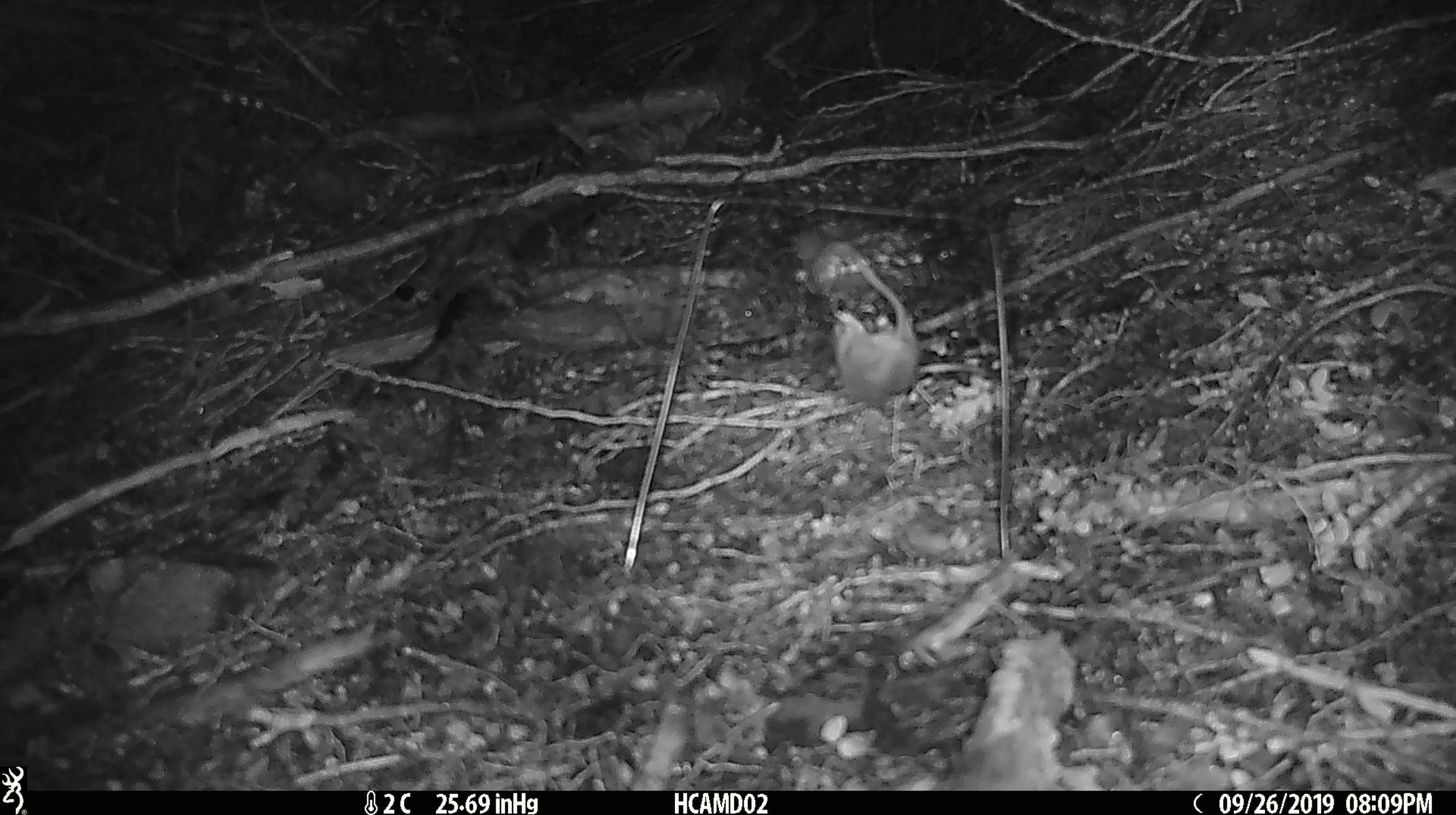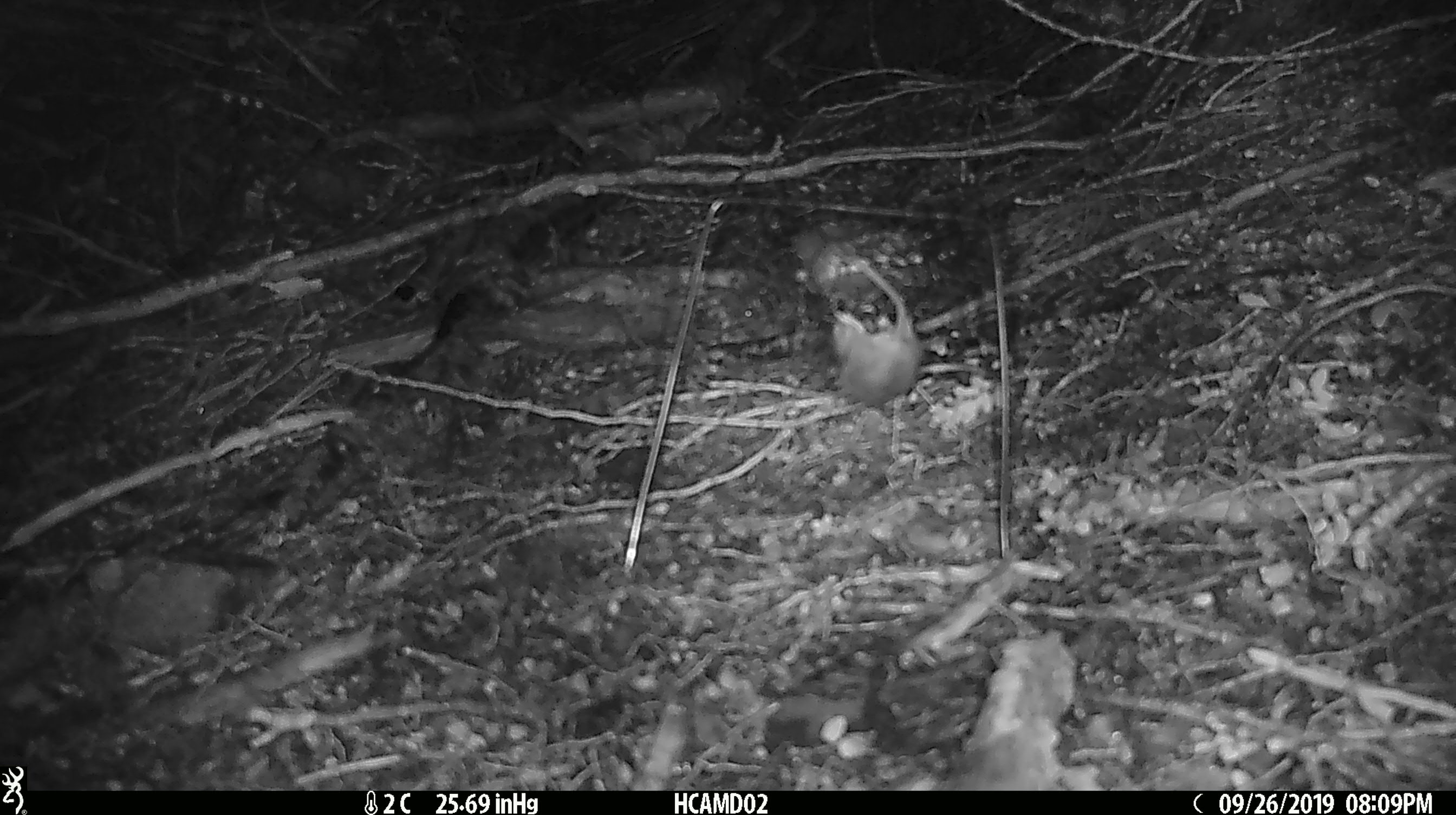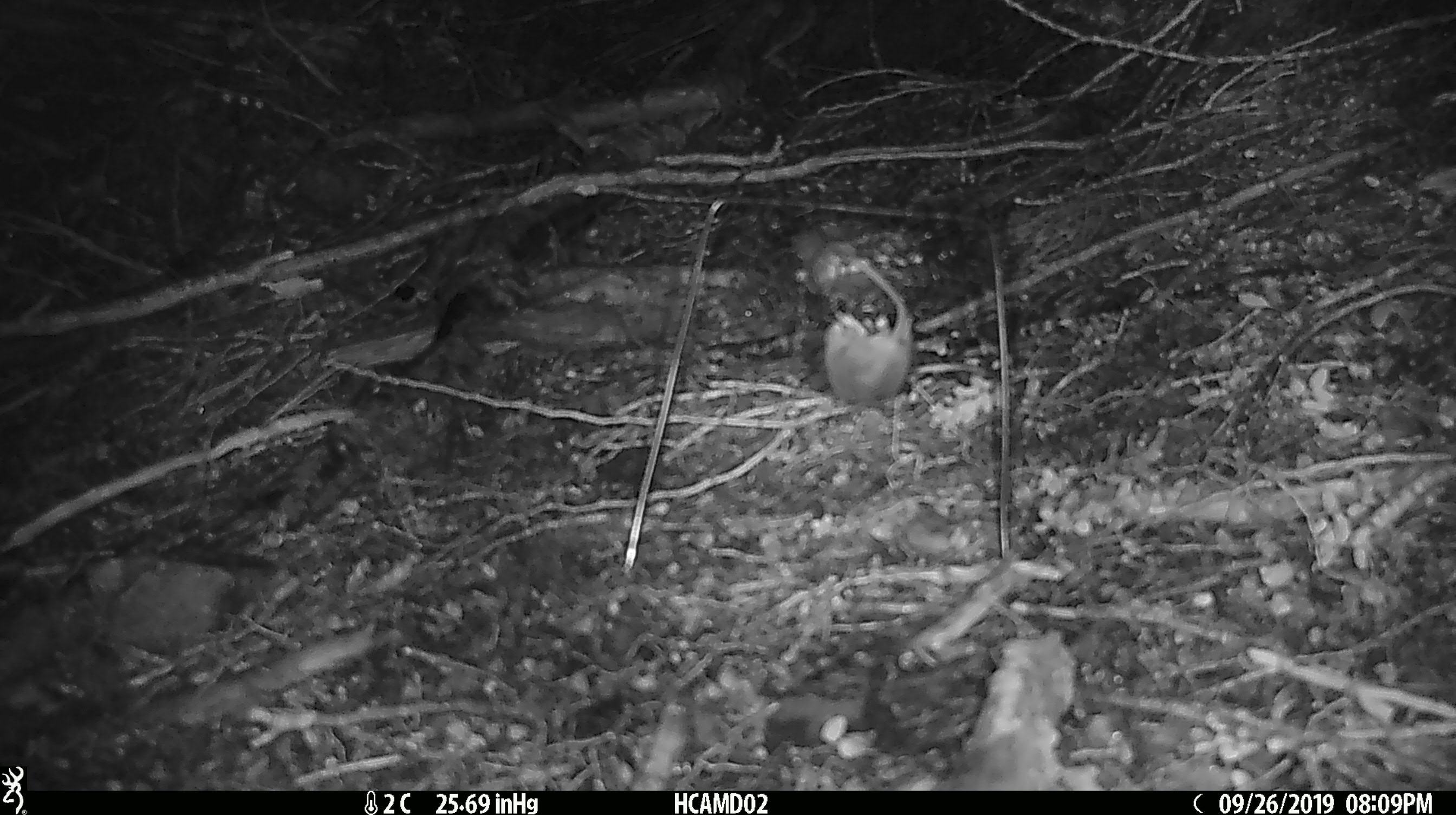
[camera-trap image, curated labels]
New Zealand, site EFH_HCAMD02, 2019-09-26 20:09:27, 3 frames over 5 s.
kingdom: Animalia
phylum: Chordata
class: Mammalia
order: Rodentia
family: Muridae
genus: Mus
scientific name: Mus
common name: mouse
Mouse (Mus).